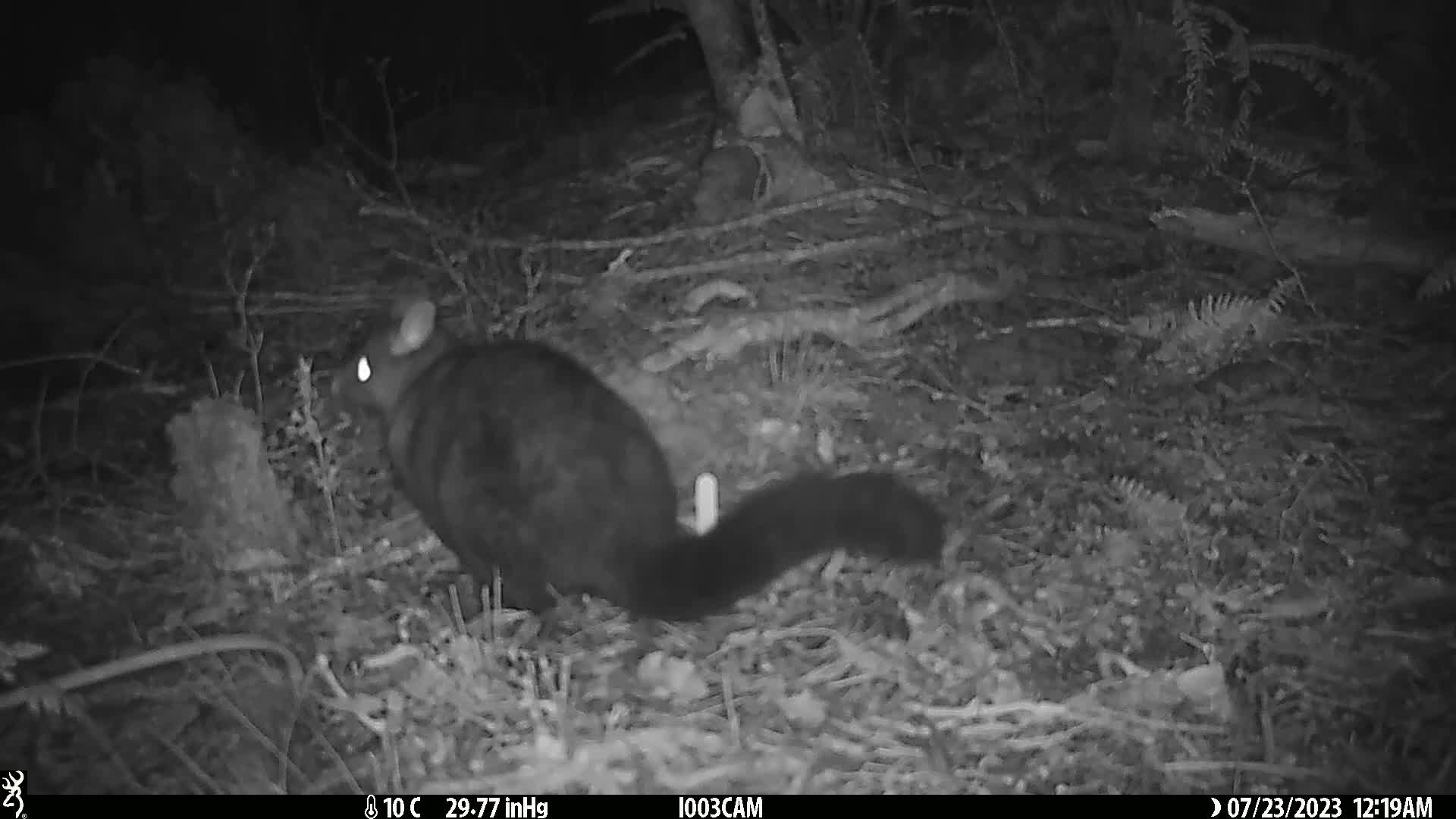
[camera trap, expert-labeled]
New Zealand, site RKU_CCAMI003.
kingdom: Animalia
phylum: Chordata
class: Mammalia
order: Diprotodontia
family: Phalangeridae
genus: Trichosurus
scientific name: Trichosurus vulpecula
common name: common brushtail possum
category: possum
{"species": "possum (common brushtail possum) (Trichosurus vulpecula)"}